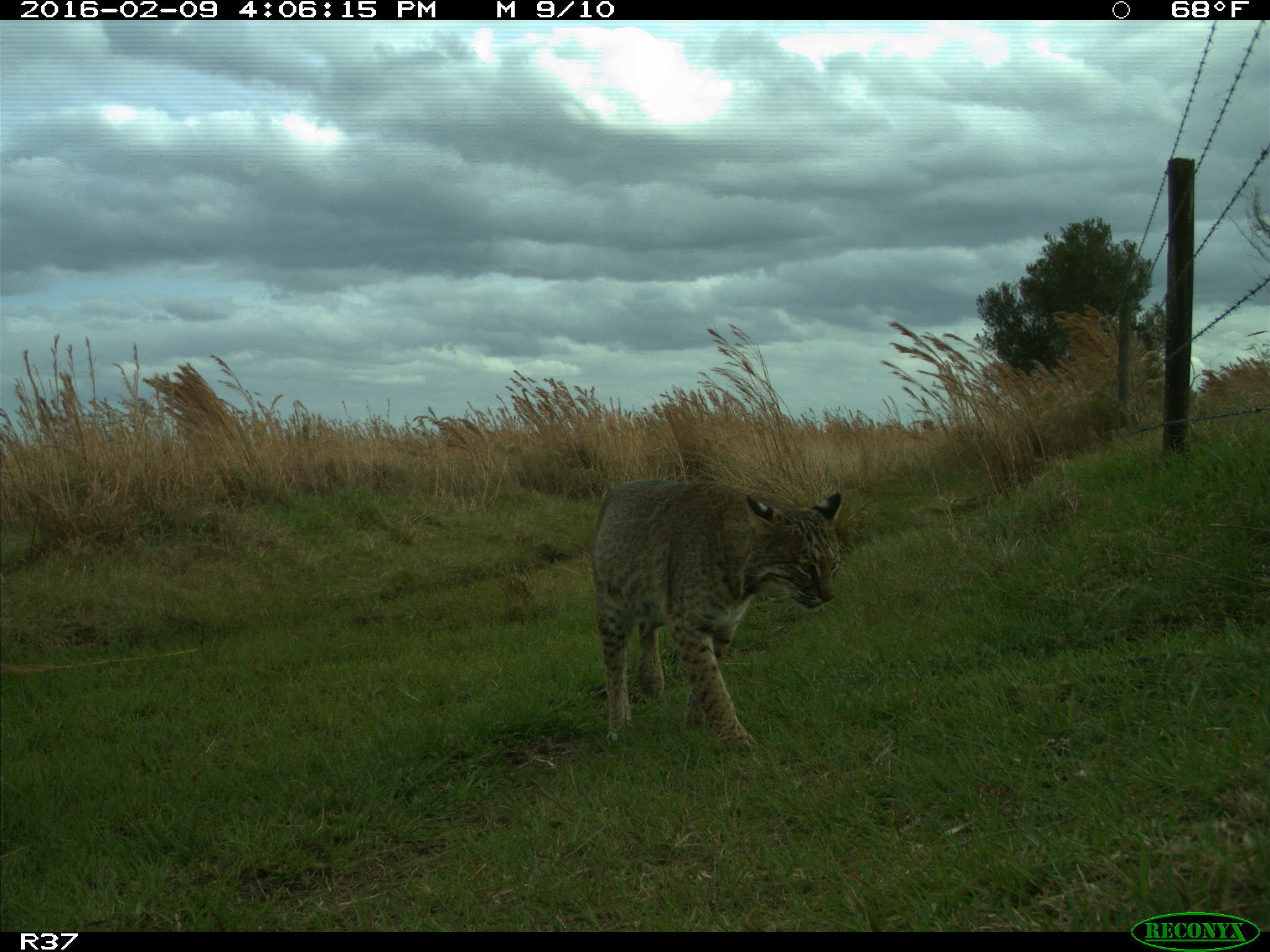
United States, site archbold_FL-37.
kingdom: Animalia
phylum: Chordata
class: Mammalia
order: Carnivora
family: Felidae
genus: Lynx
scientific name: Lynx rufus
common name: bobcat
Lynx rufus (bobcat).